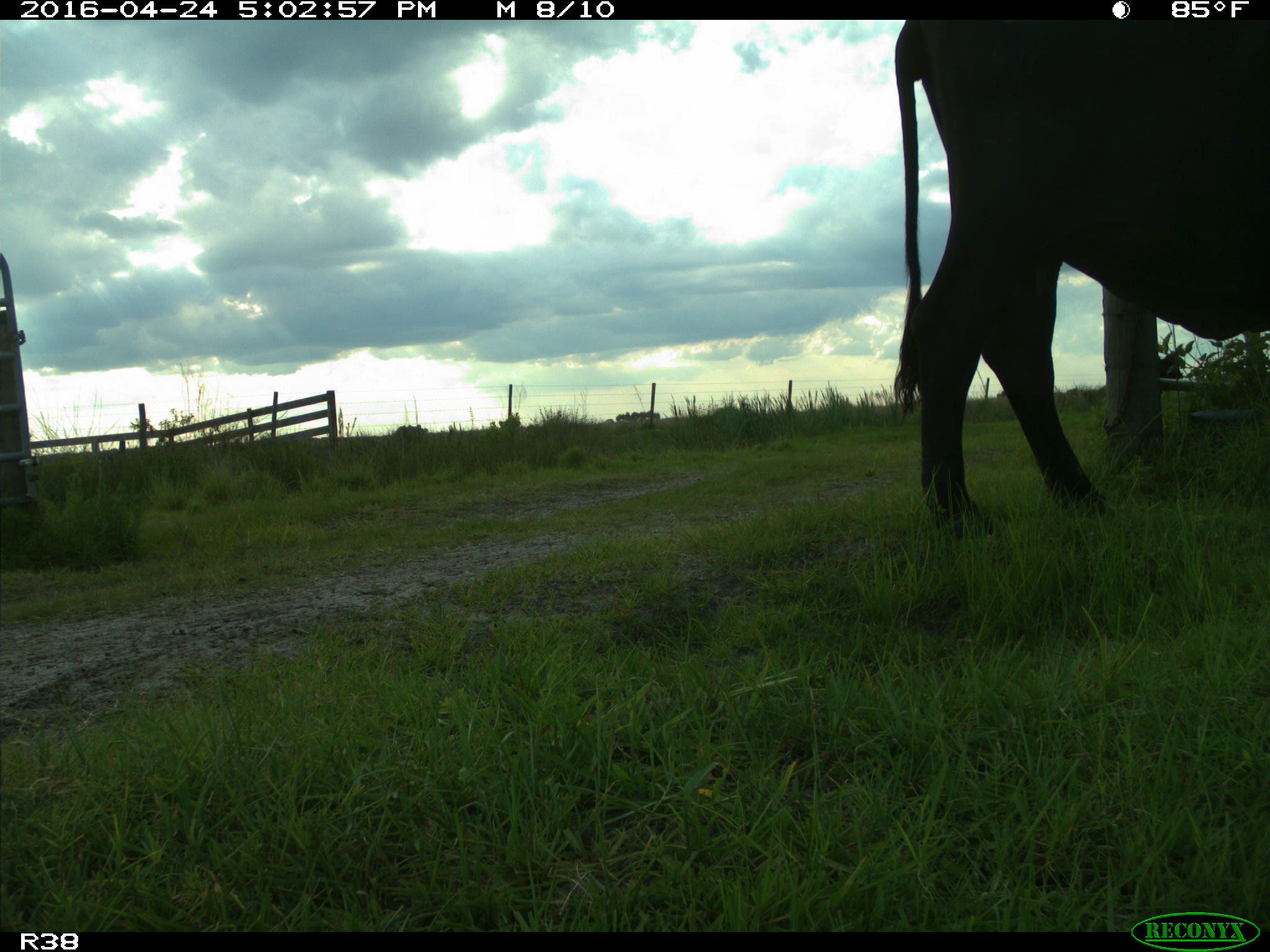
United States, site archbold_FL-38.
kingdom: Animalia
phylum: Chordata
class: Mammalia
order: Artiodactyla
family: Bovidae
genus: Bos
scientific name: Bos taurus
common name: domestic cow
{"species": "Bos taurus (domestic cow)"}